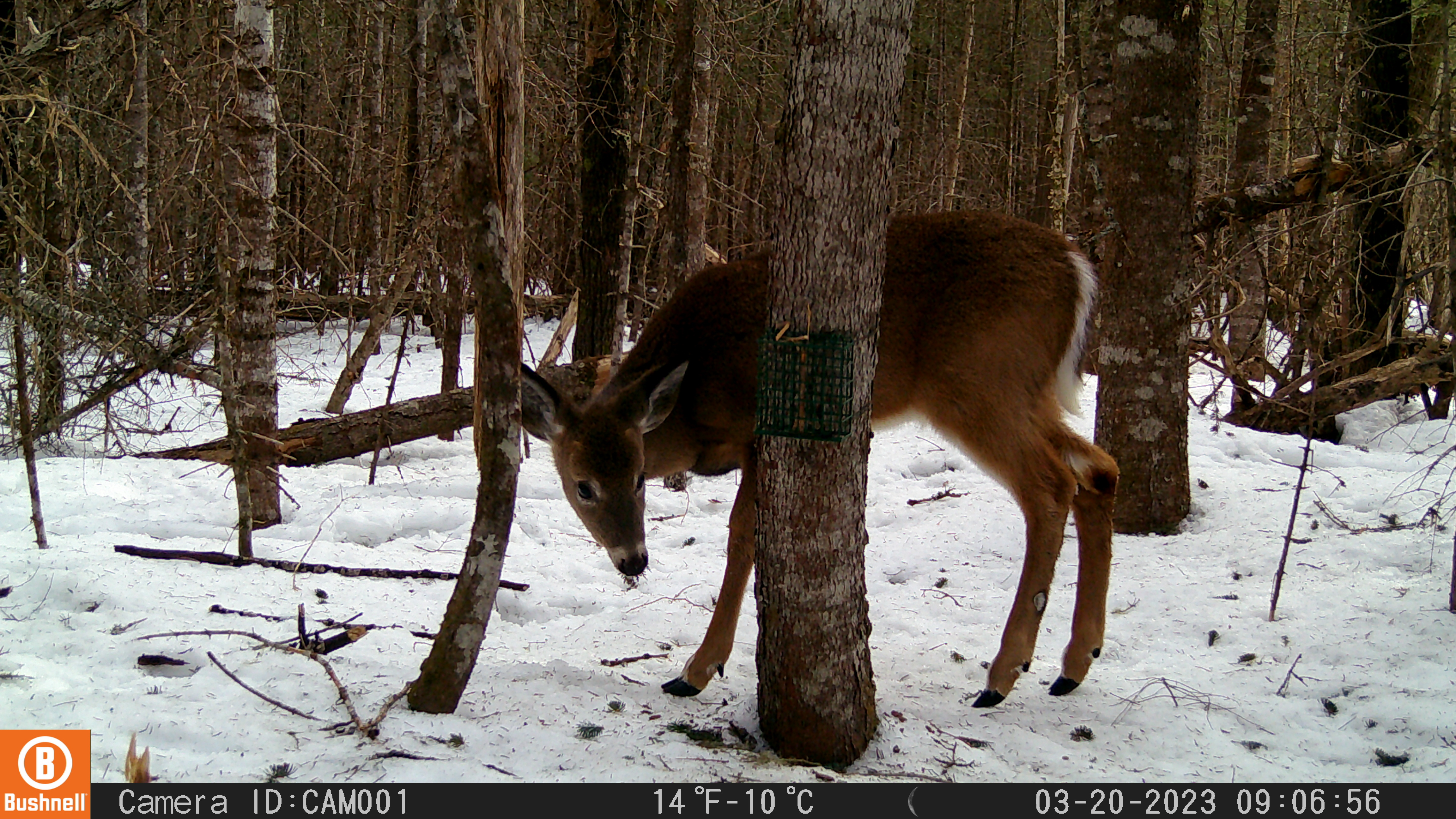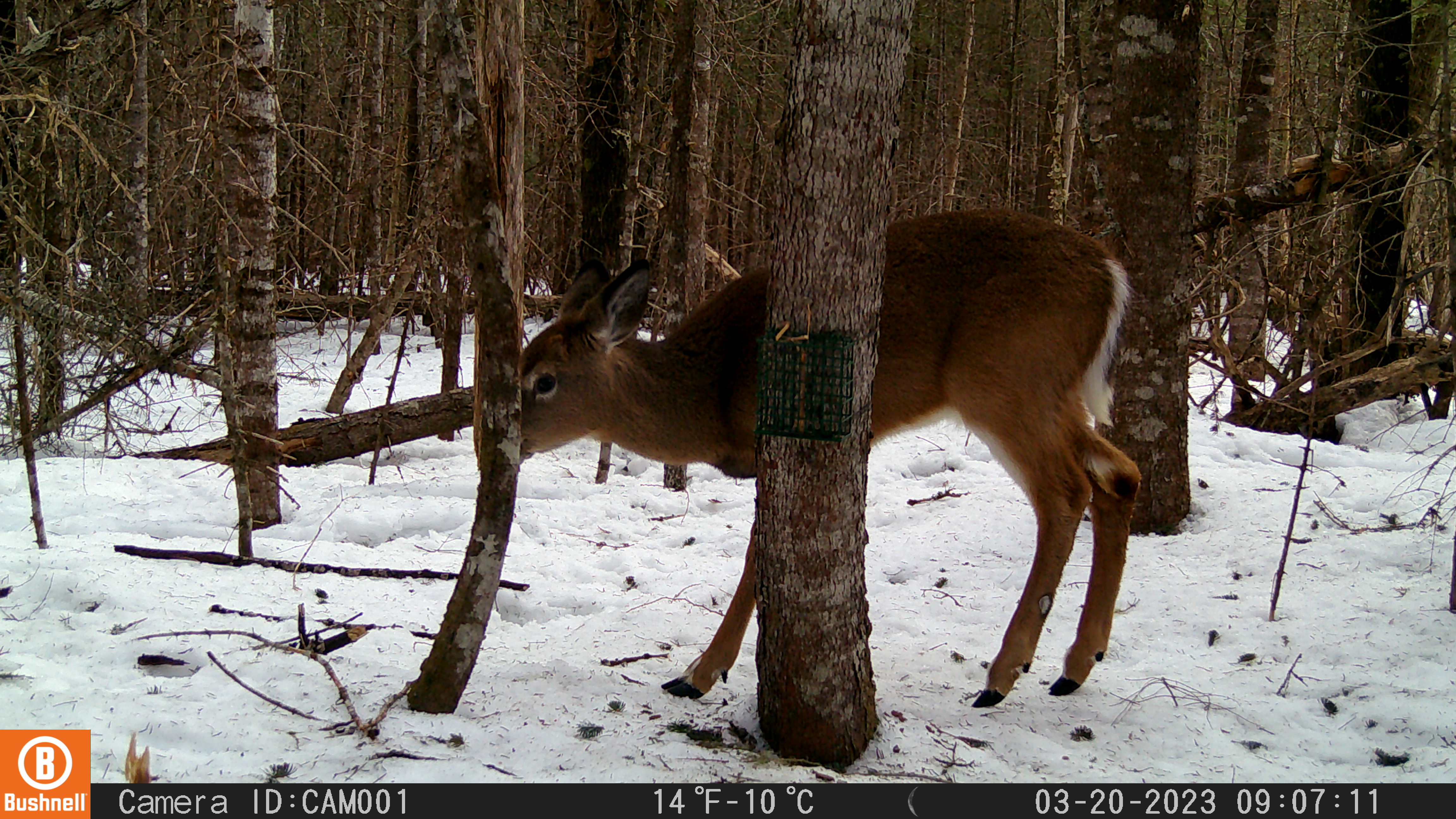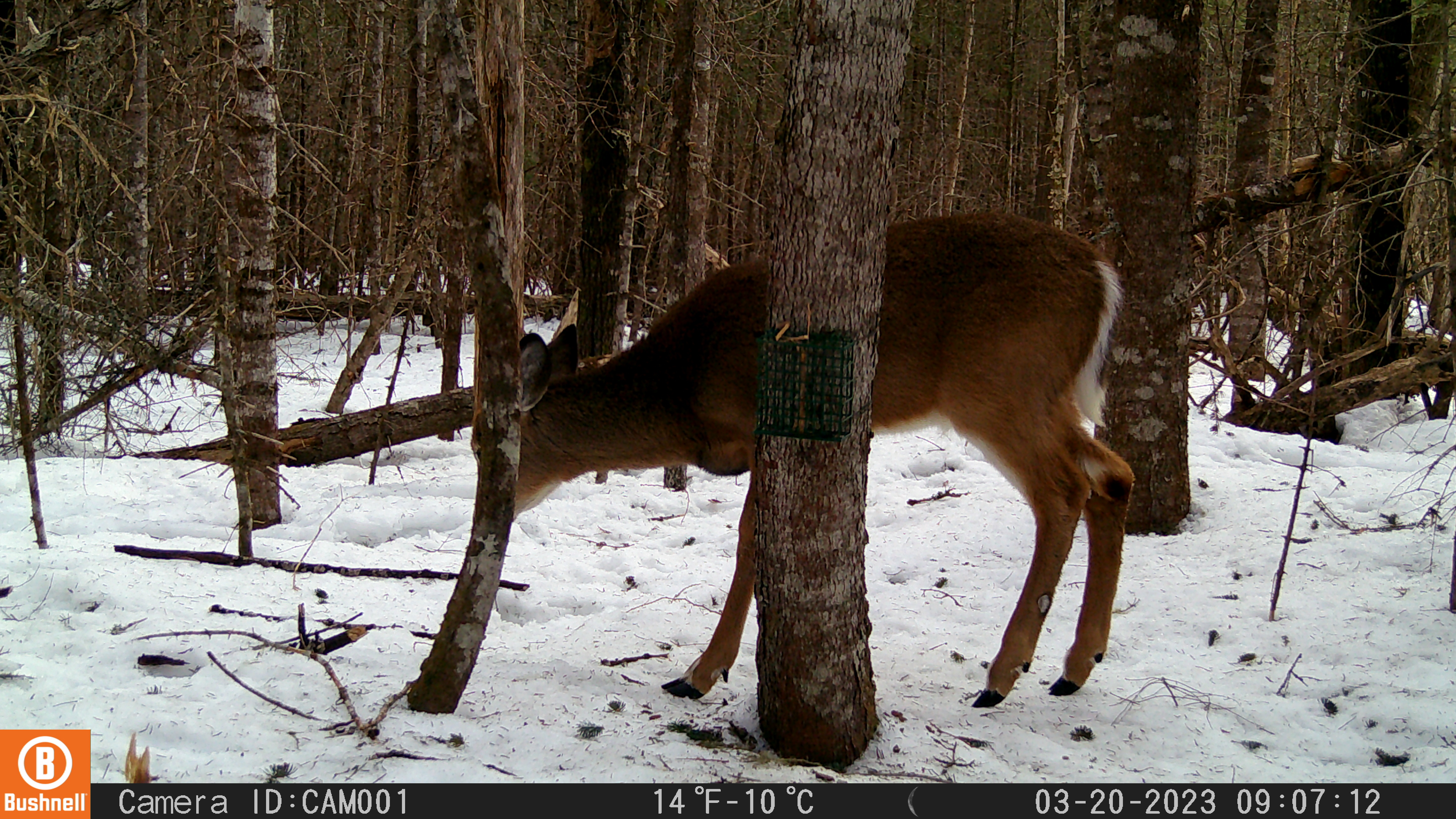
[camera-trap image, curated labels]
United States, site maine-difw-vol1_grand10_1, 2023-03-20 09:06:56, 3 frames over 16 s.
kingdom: Animalia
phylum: Chordata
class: Mammalia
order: Artiodactyla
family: Cervidae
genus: Odocoileus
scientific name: Odocoileus virginianus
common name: white-tailed deer